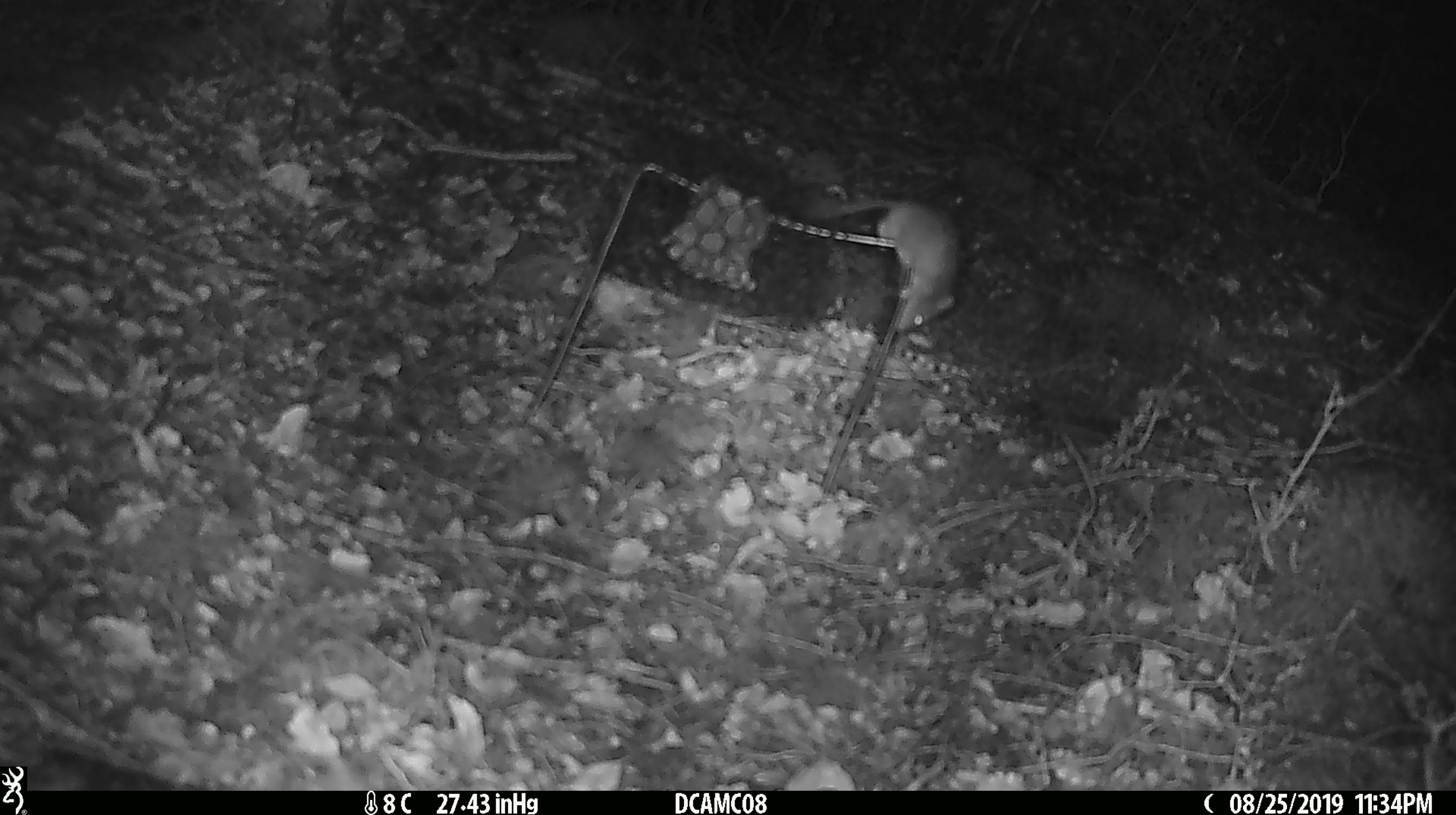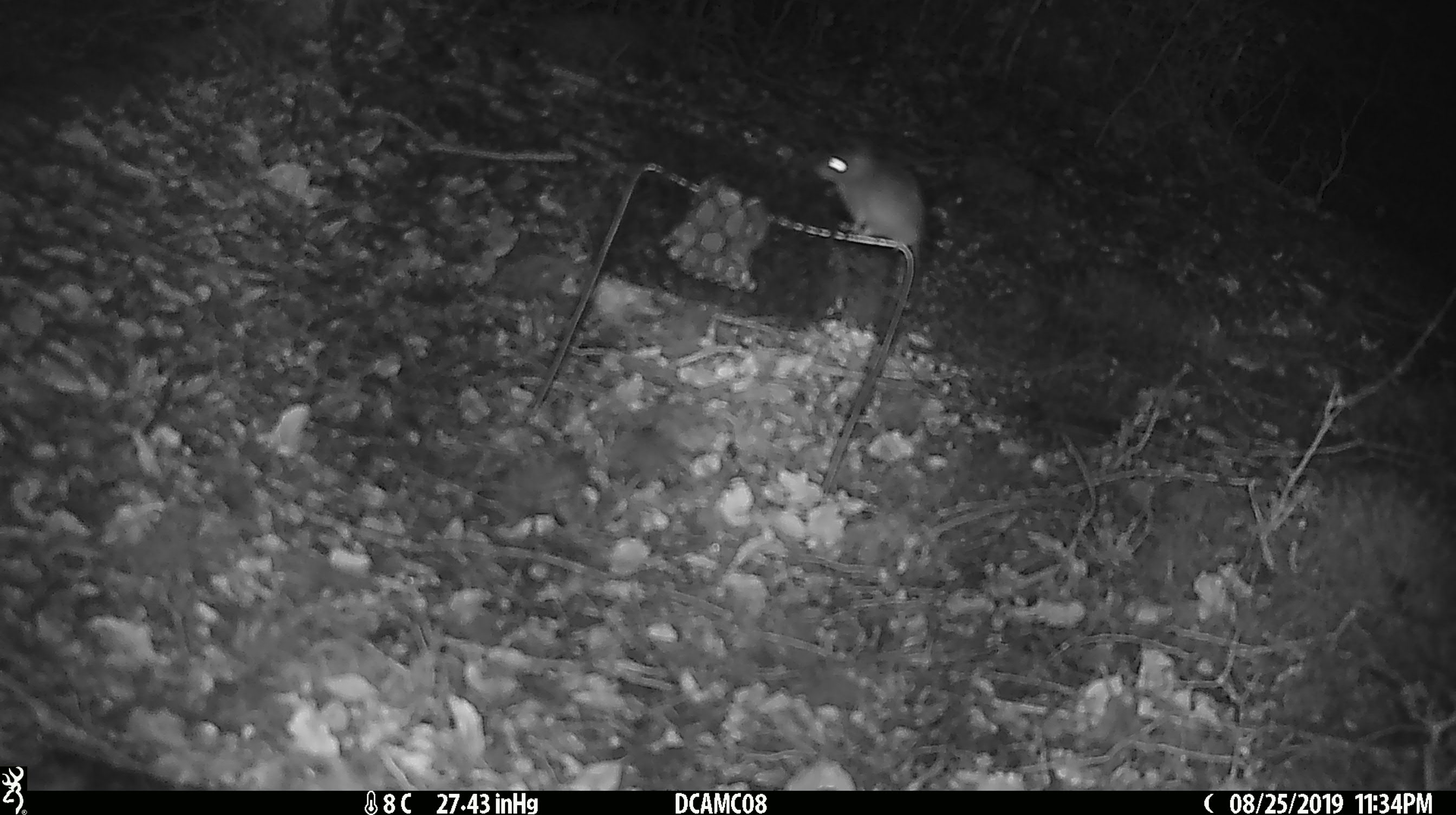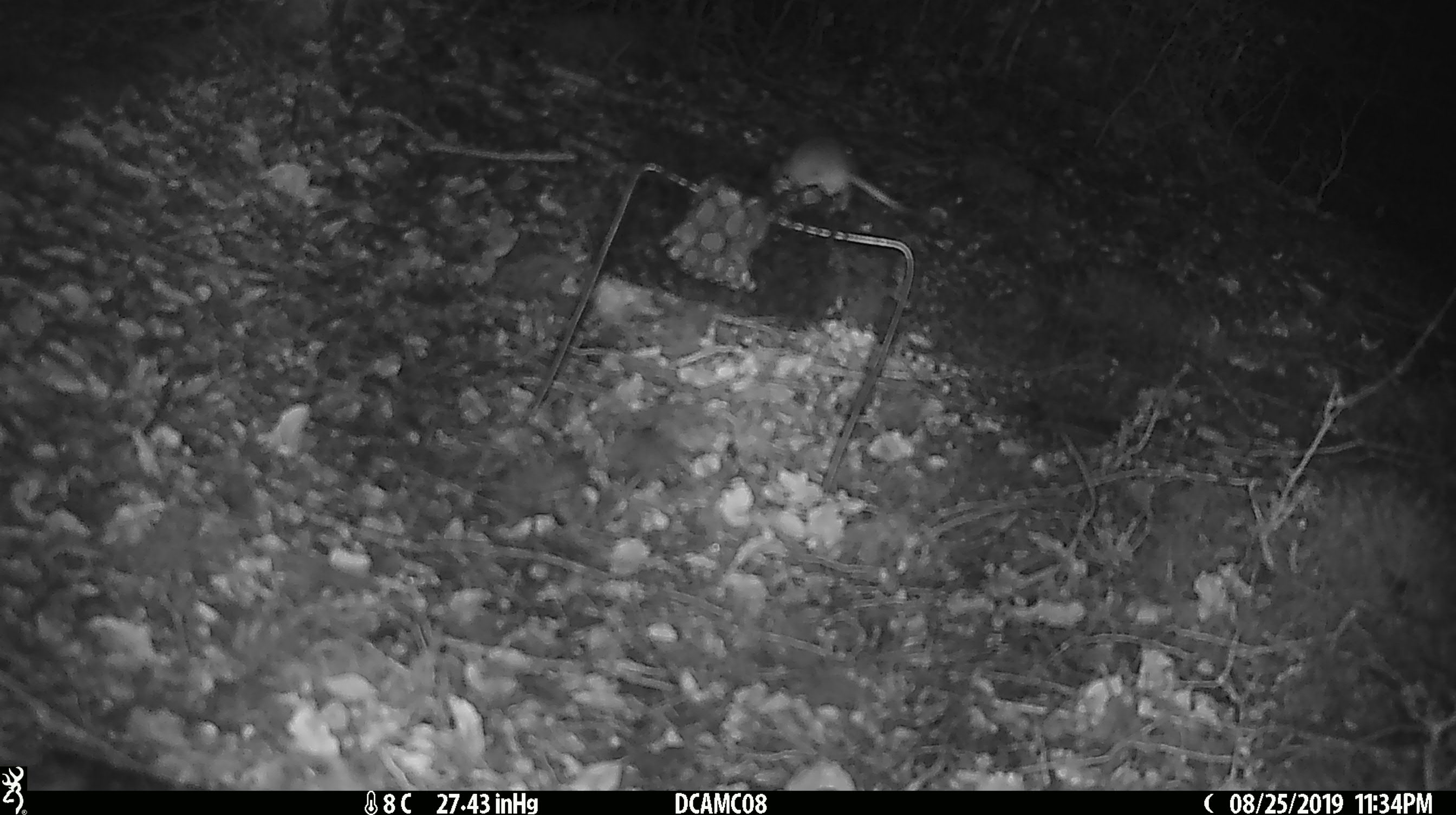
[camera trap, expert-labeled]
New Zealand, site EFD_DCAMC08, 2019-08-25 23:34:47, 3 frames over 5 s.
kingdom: Animalia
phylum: Chordata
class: Mammalia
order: Rodentia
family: Muridae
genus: Mus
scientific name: Mus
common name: mouse